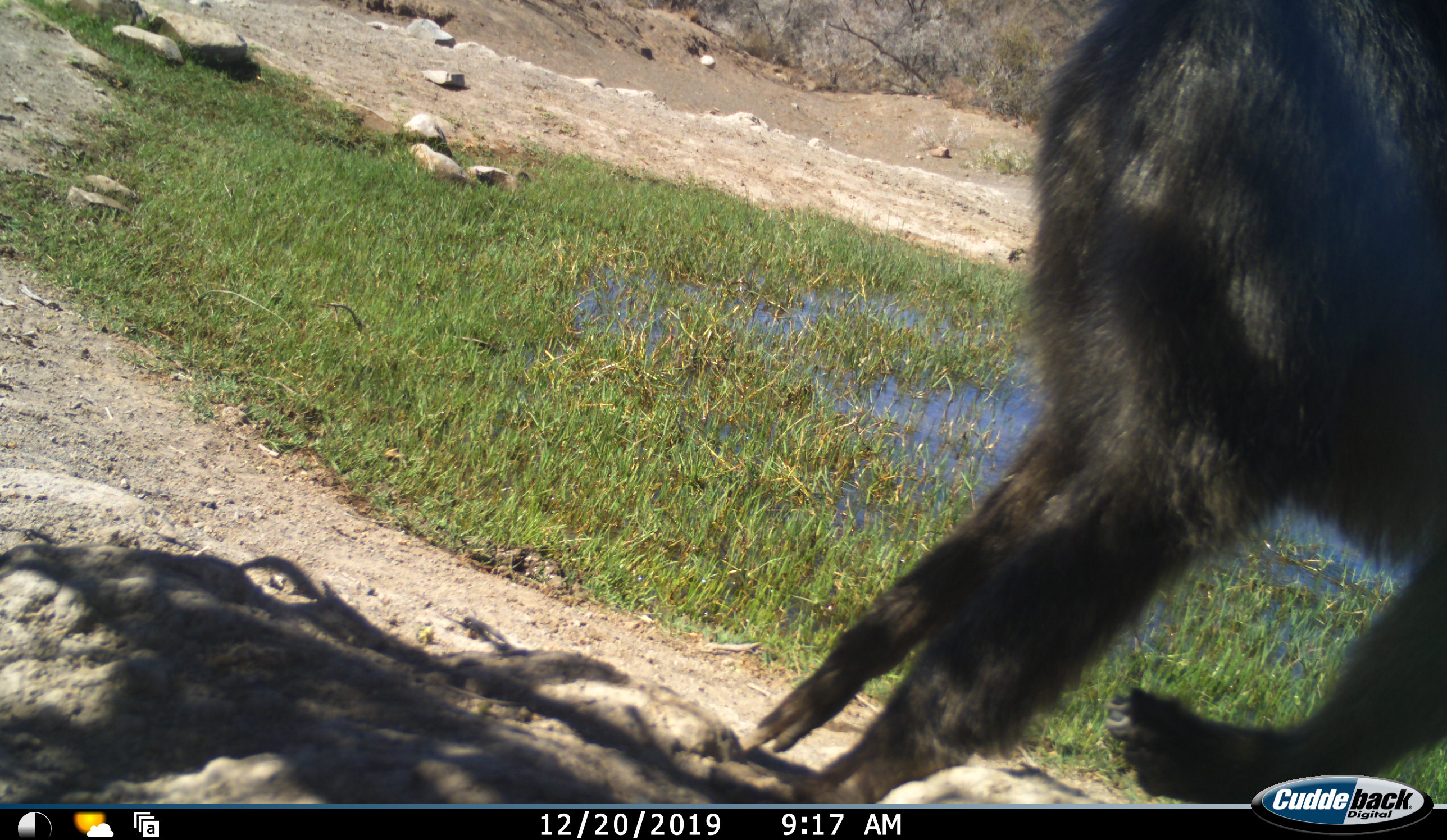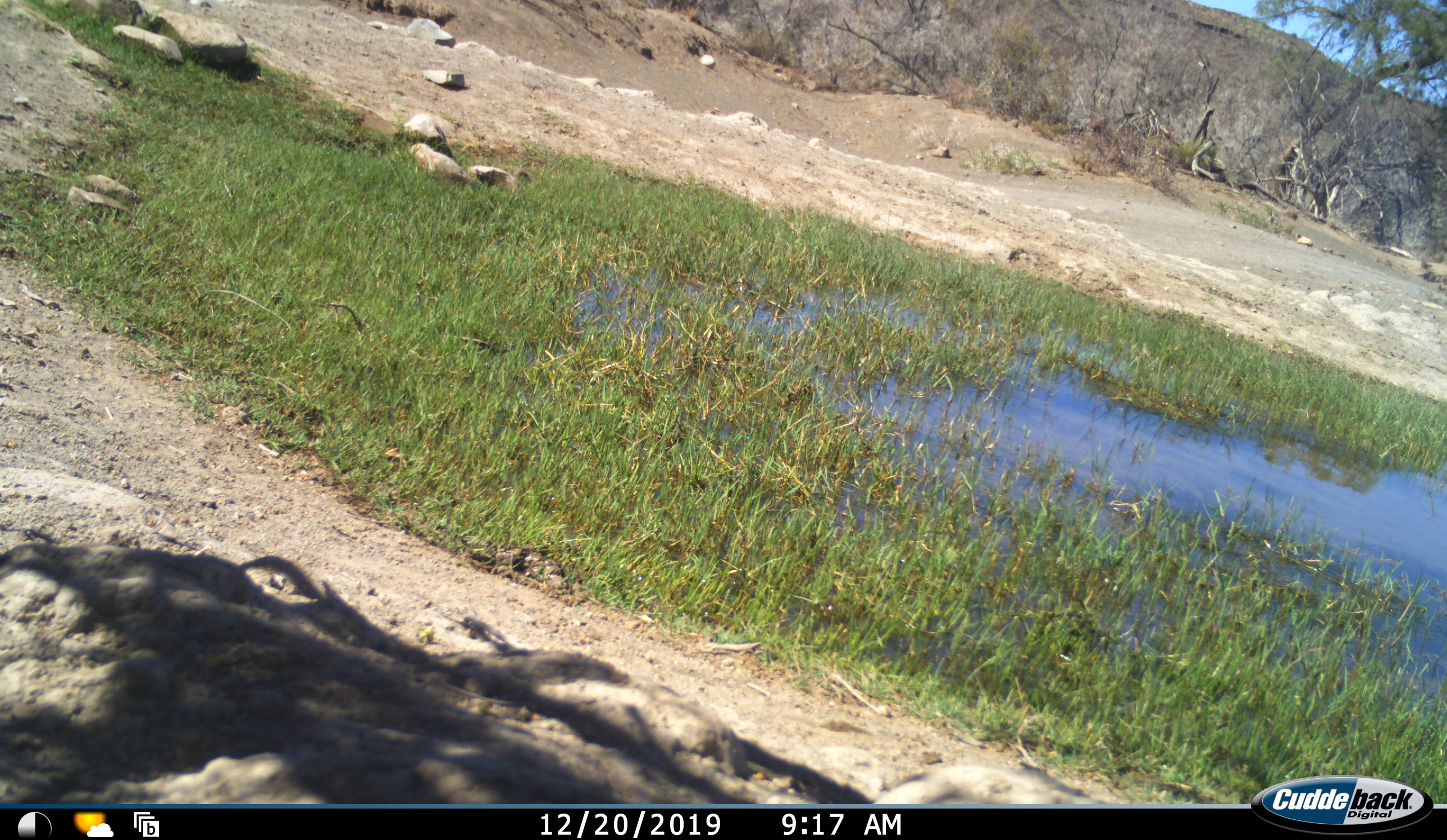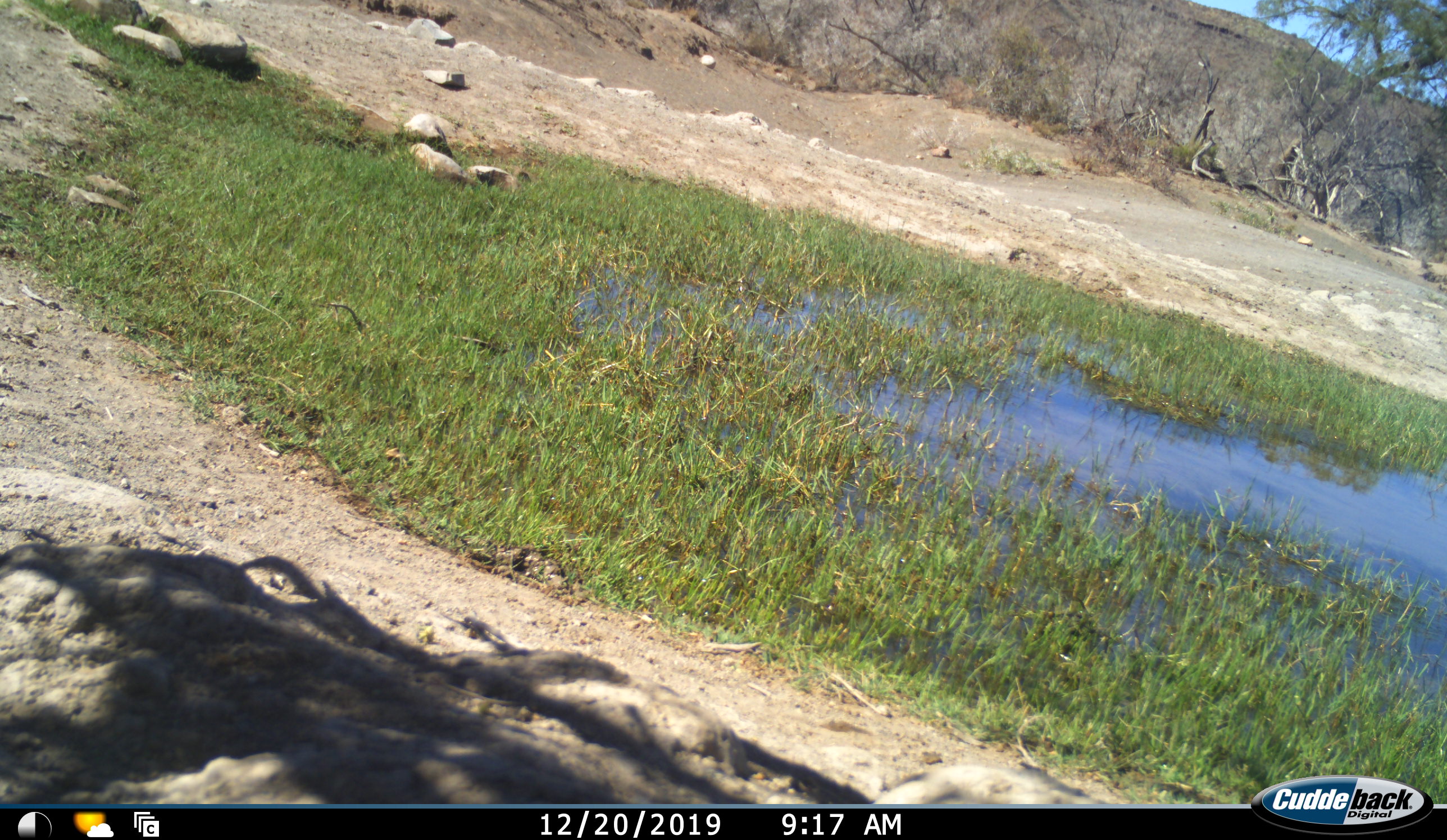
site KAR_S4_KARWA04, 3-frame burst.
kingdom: Animalia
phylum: Chordata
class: Mammalia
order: Primates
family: Cercopithecidae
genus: Papio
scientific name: Papio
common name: baboon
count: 1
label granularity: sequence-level